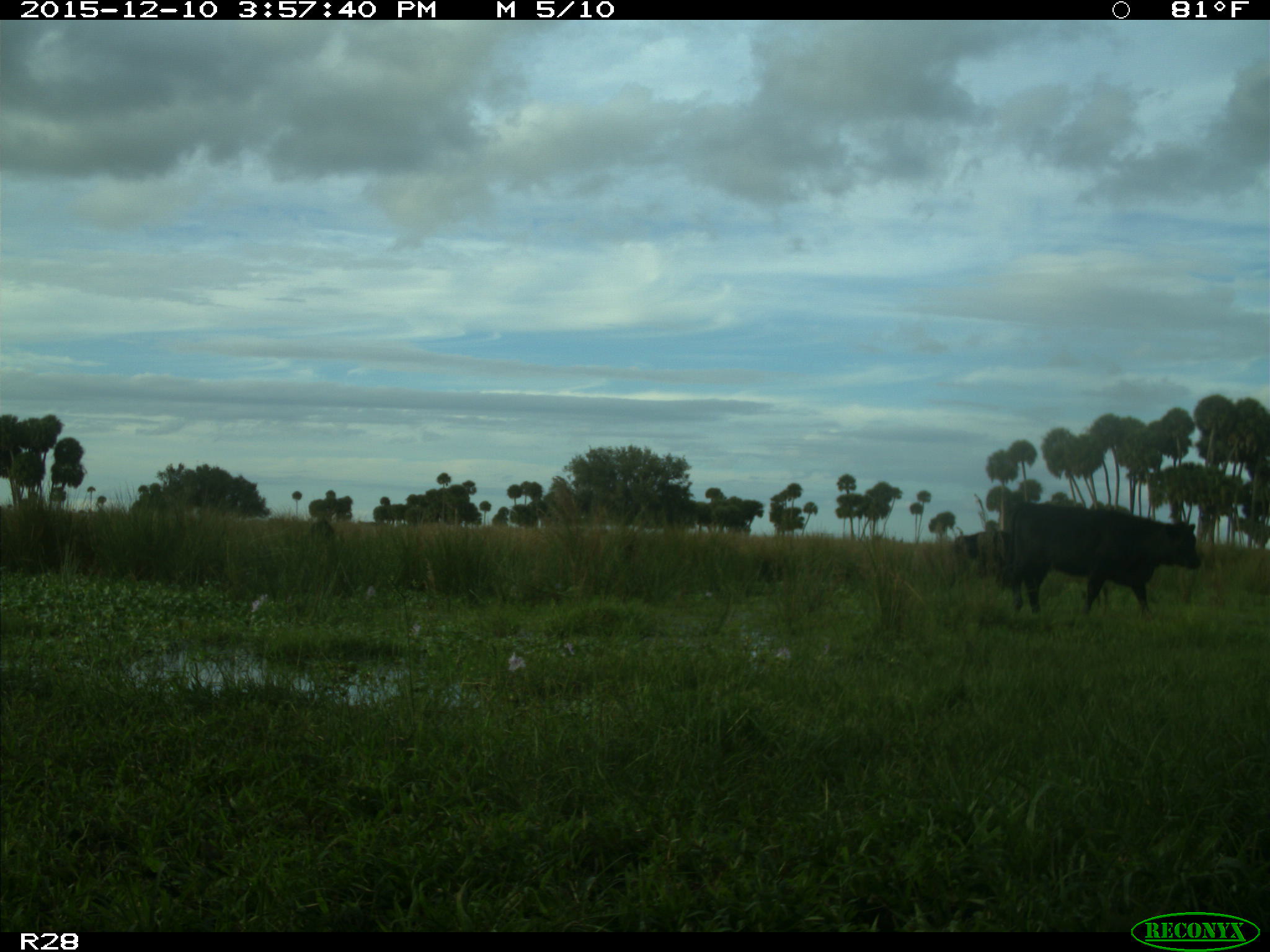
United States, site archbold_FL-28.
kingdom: Animalia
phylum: Chordata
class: Mammalia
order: Artiodactyla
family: Bovidae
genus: Bos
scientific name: Bos taurus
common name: domestic cow